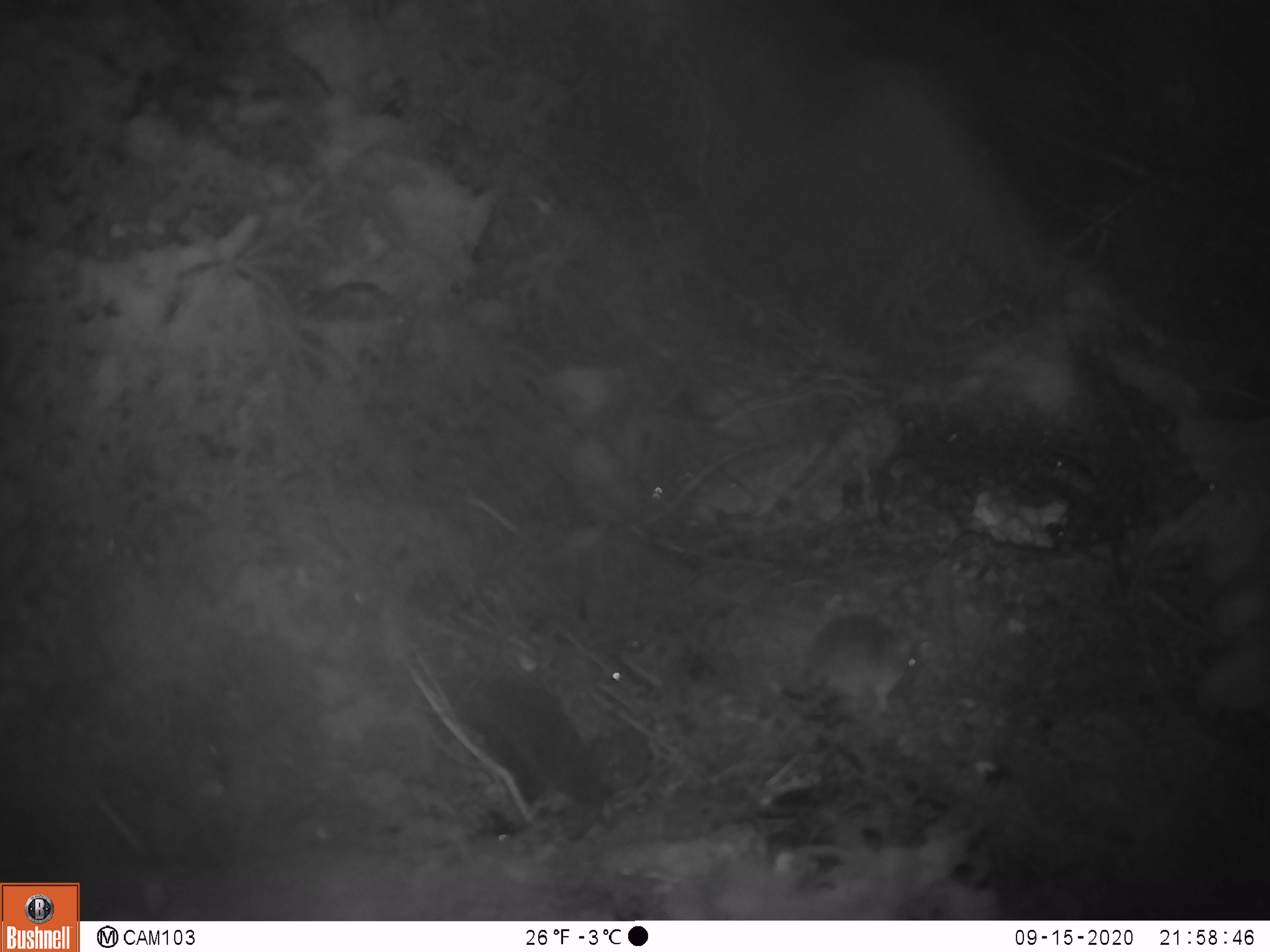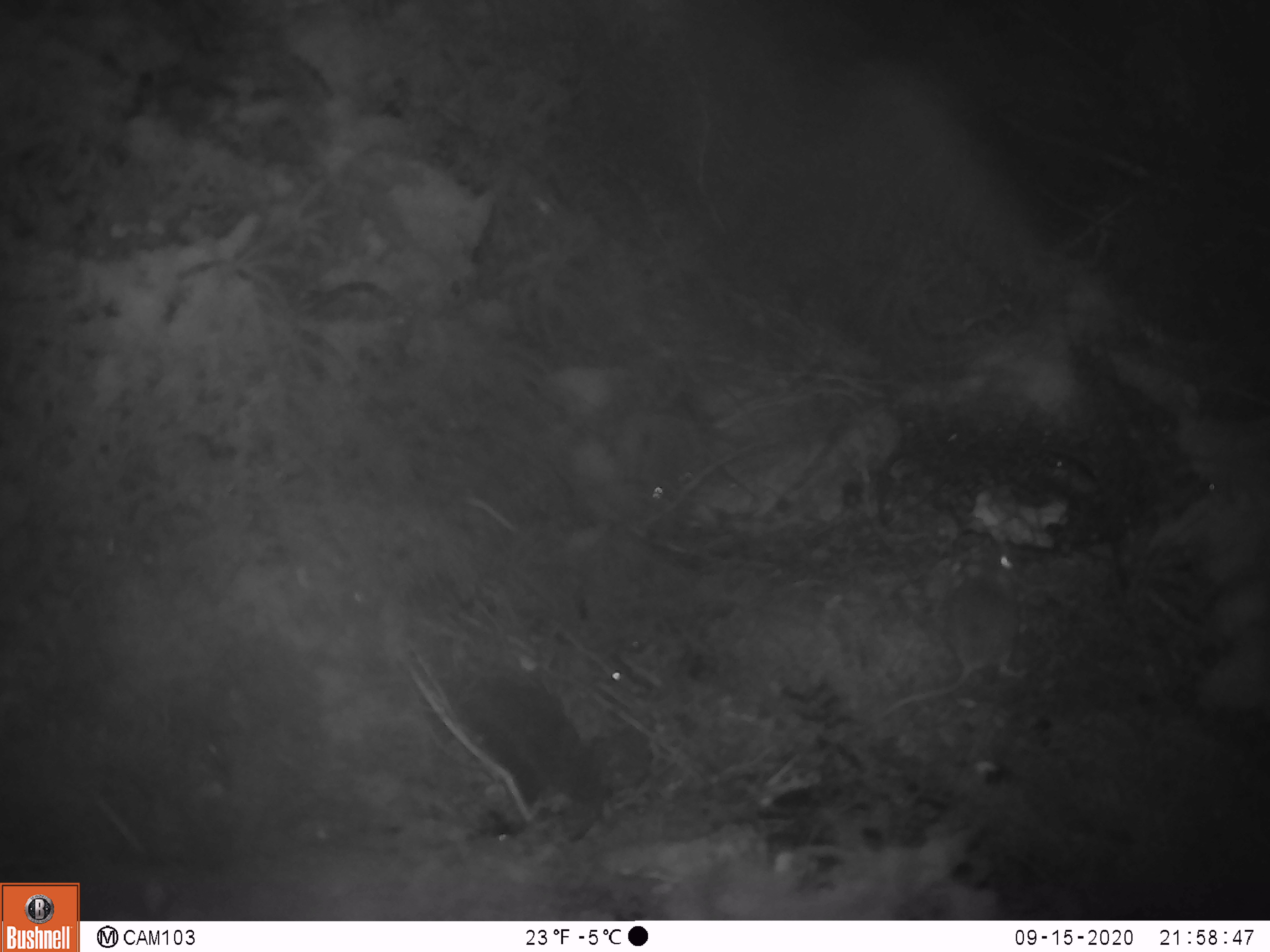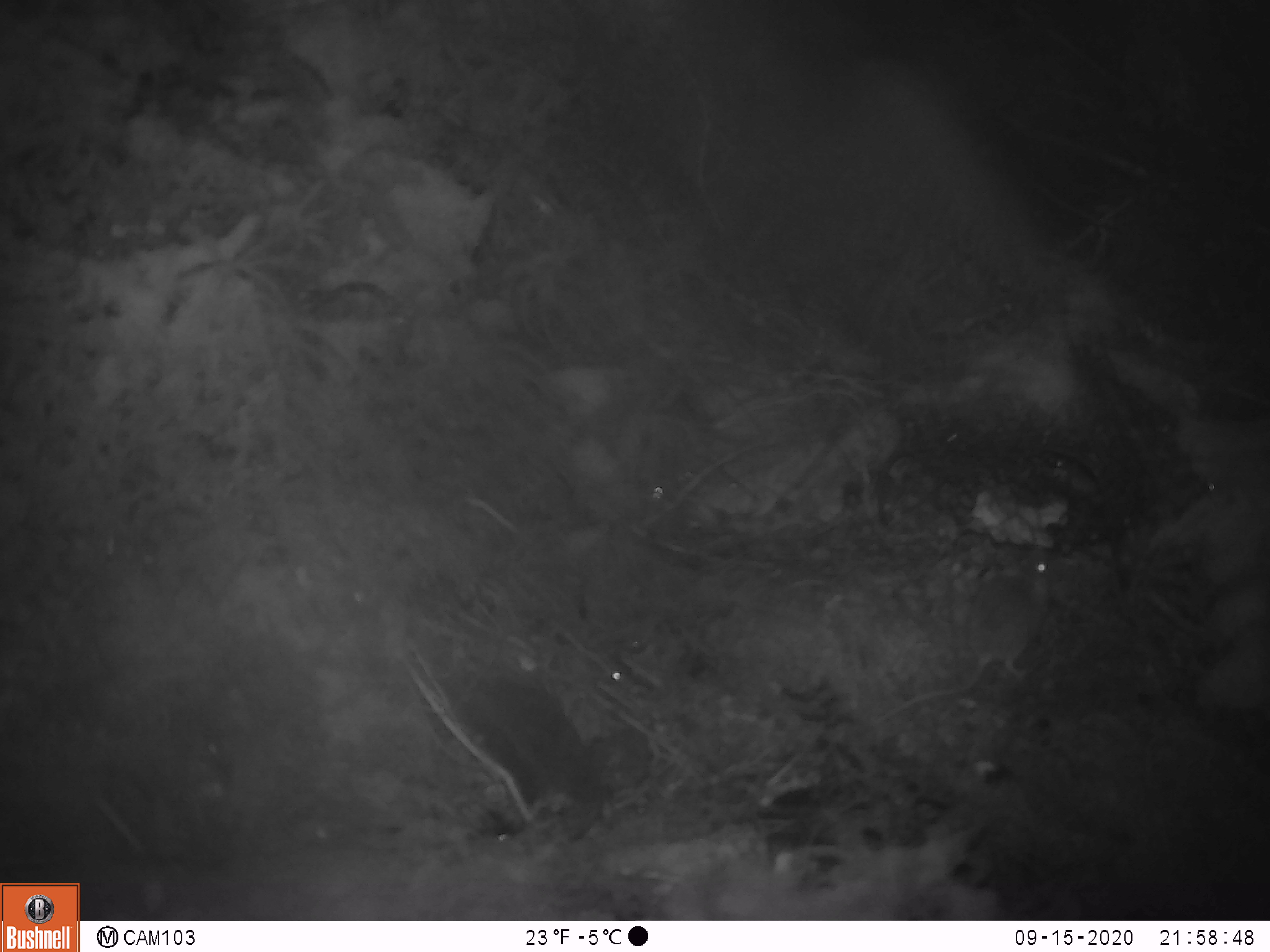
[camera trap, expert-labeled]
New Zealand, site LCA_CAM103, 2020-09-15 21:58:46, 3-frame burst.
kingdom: Animalia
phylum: Chordata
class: Mammalia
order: Rodentia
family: Muridae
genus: Mus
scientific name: Mus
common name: mouse